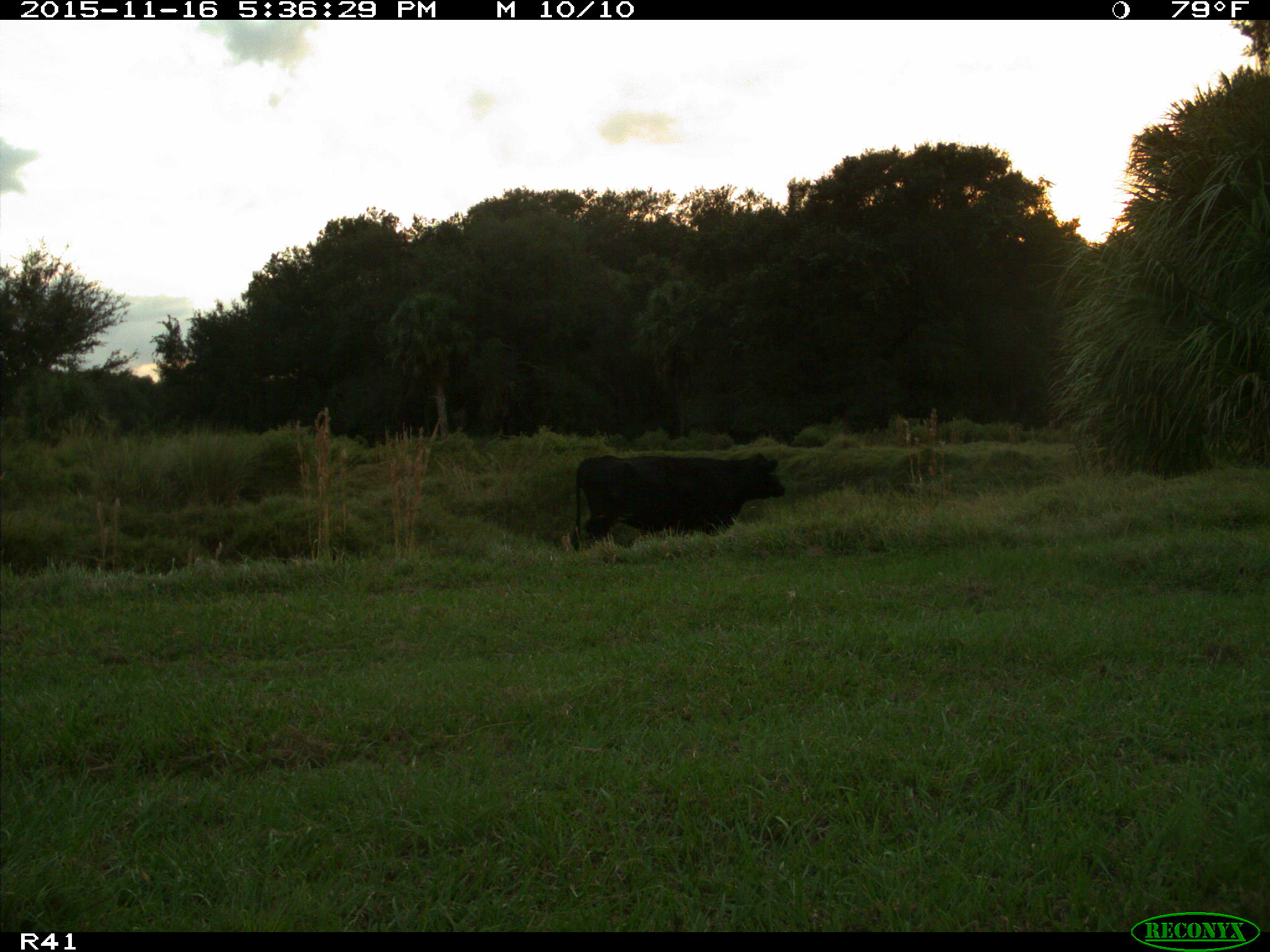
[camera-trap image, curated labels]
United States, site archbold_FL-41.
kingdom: Animalia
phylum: Chordata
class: Mammalia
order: Artiodactyla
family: Bovidae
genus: Bos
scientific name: Bos taurus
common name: domestic cow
Bos taurus (domestic cow).